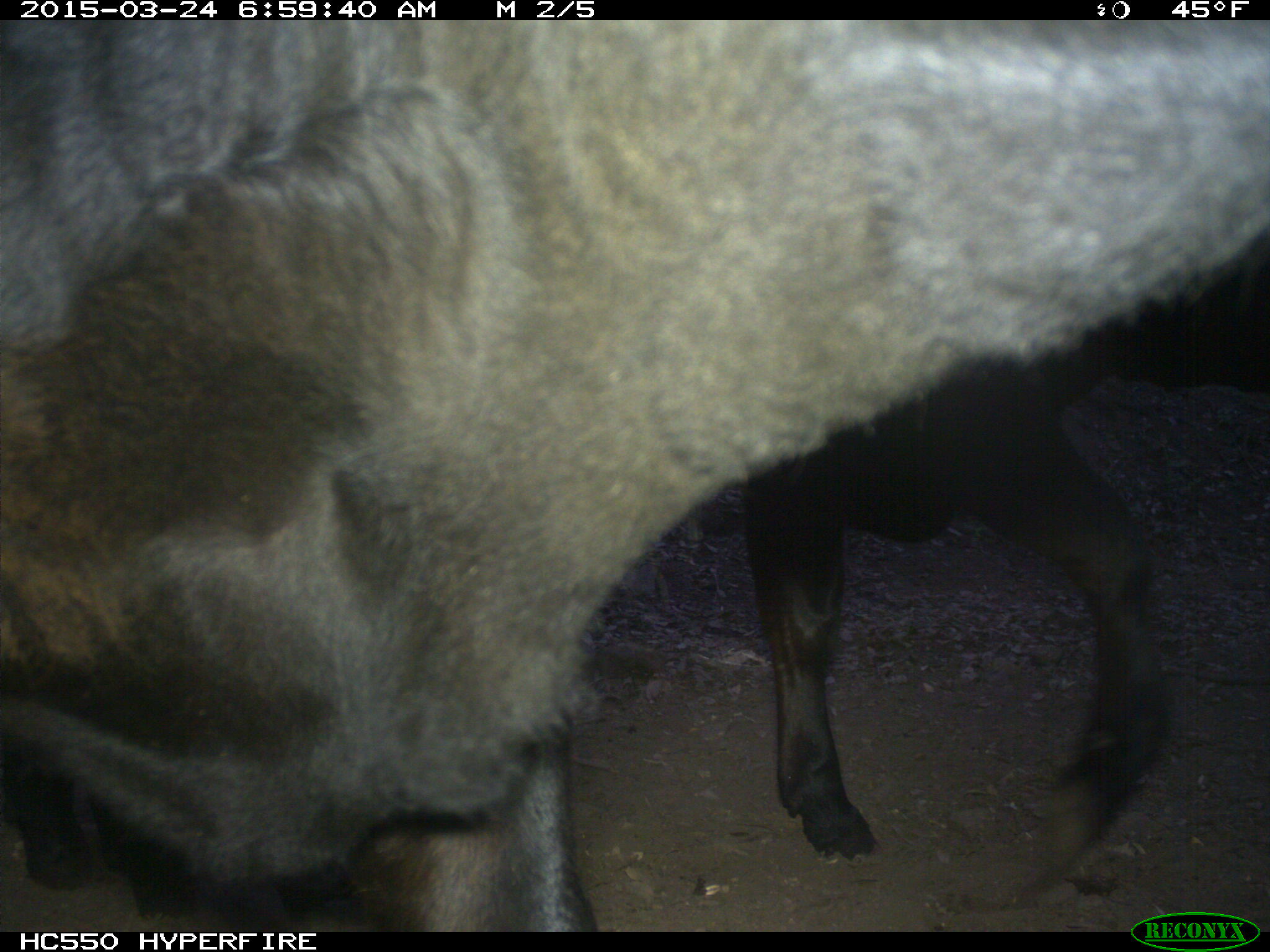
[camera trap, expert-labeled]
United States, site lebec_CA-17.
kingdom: Animalia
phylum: Chordata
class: Mammalia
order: Artiodactyla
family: Bovidae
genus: Bos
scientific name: Bos taurus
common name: domestic cow